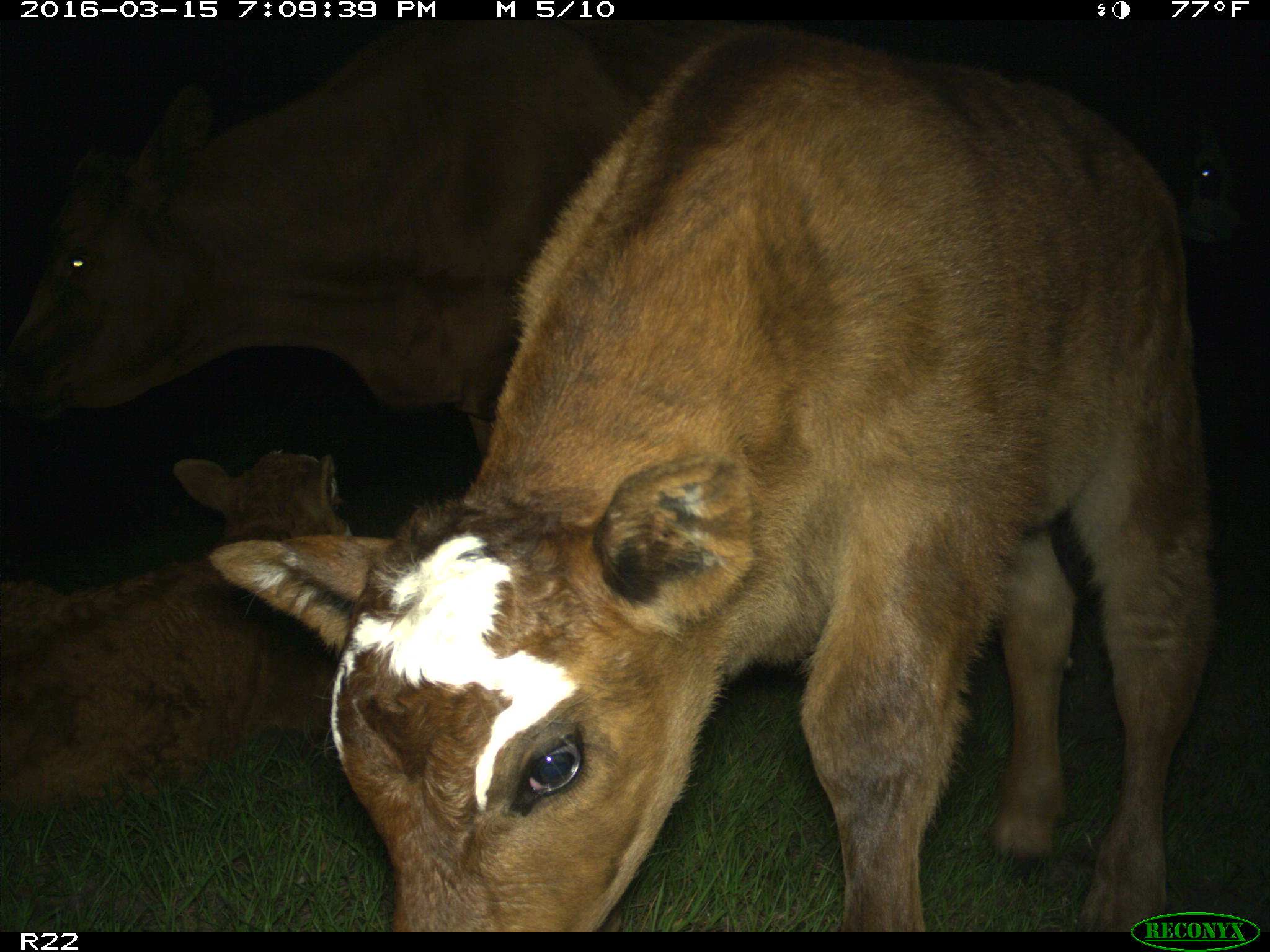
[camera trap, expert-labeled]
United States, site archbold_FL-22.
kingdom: Animalia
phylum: Chordata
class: Mammalia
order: Artiodactyla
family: Bovidae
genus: Bos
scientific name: Bos taurus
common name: domestic cow